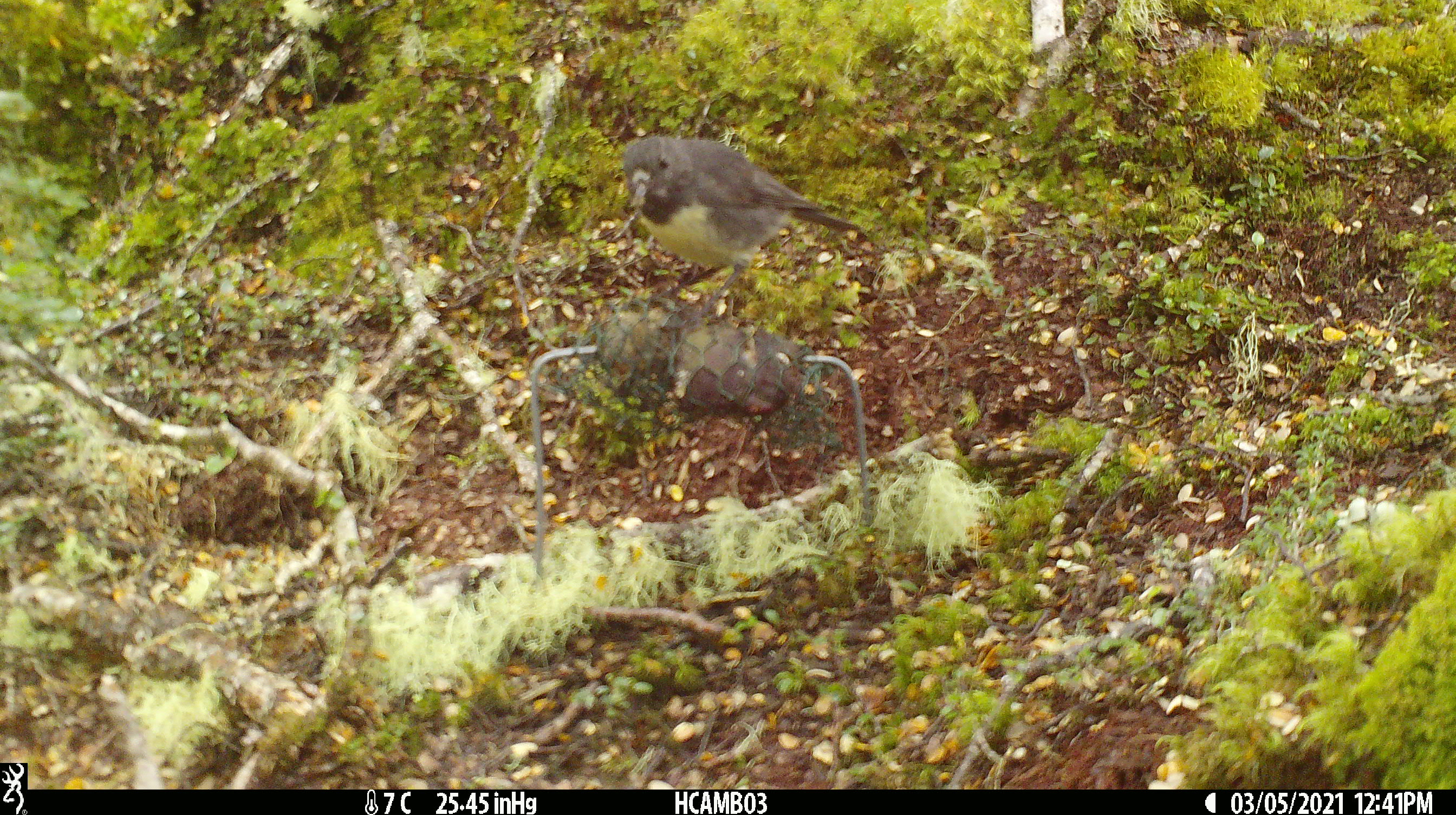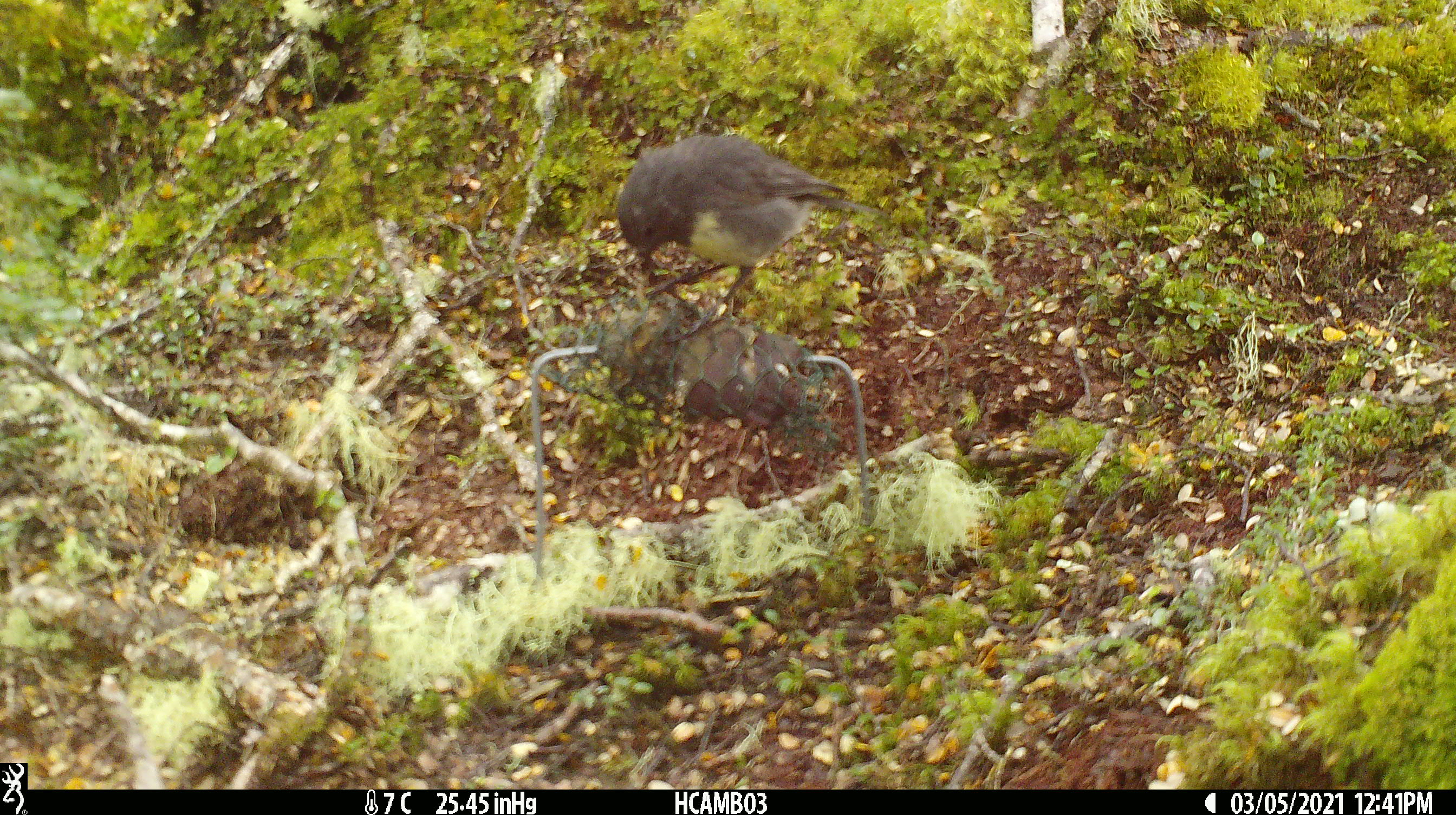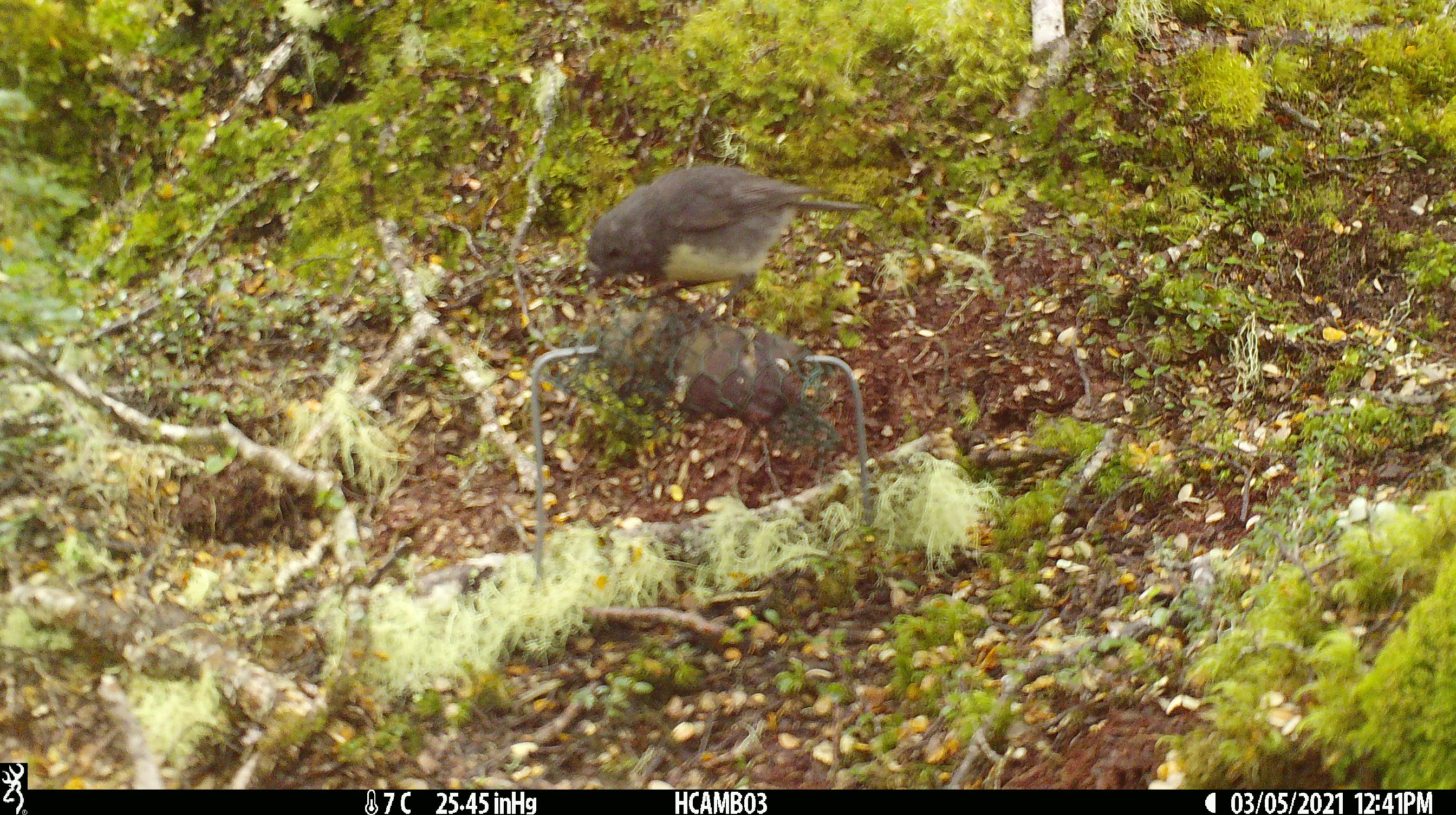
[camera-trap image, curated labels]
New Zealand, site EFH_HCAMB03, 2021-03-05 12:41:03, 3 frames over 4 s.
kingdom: Animalia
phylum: Chordata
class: Aves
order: Passeriformes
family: Petroicidae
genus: Petroica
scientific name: Petroica australis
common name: new zealand robin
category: robin